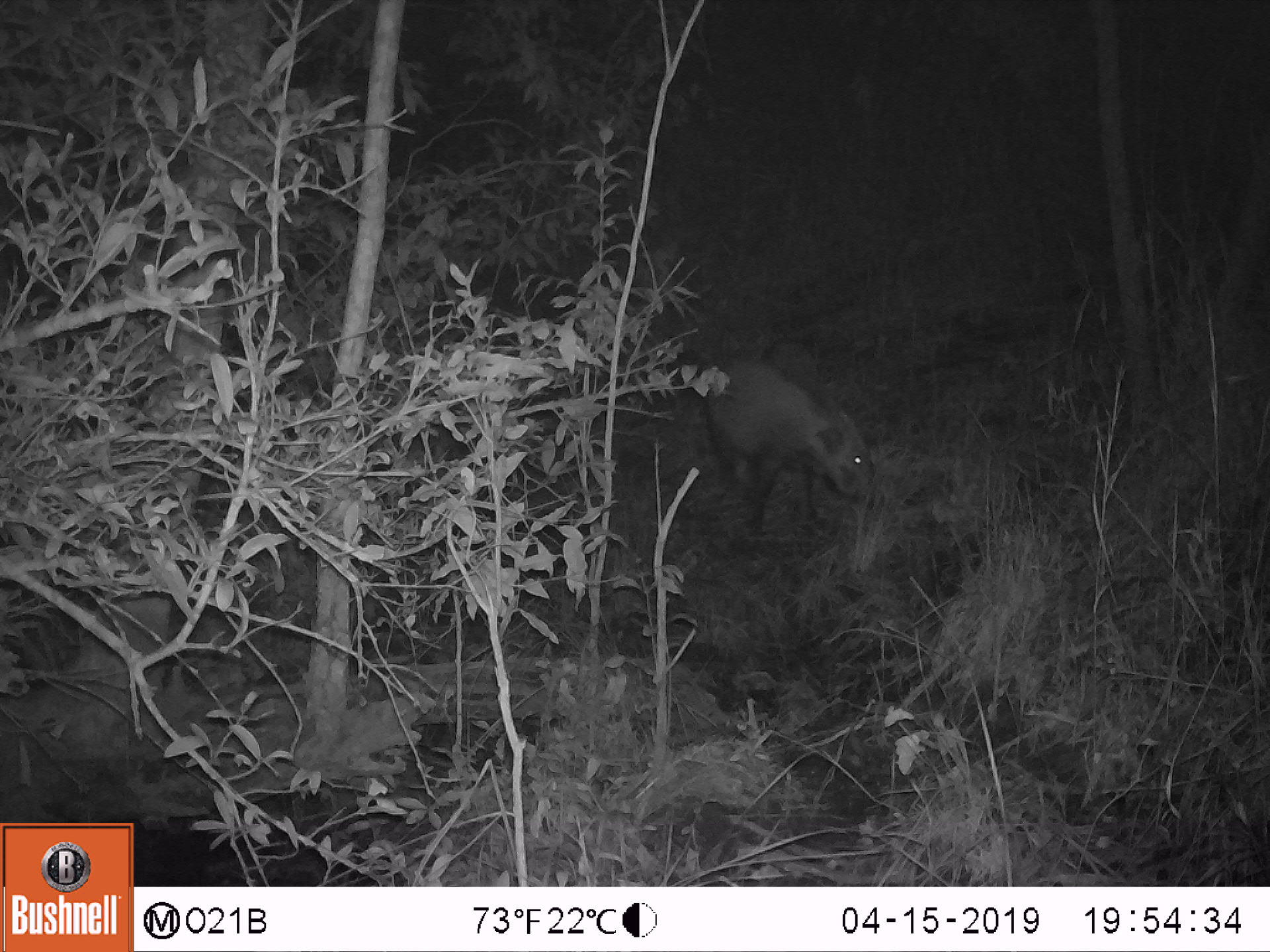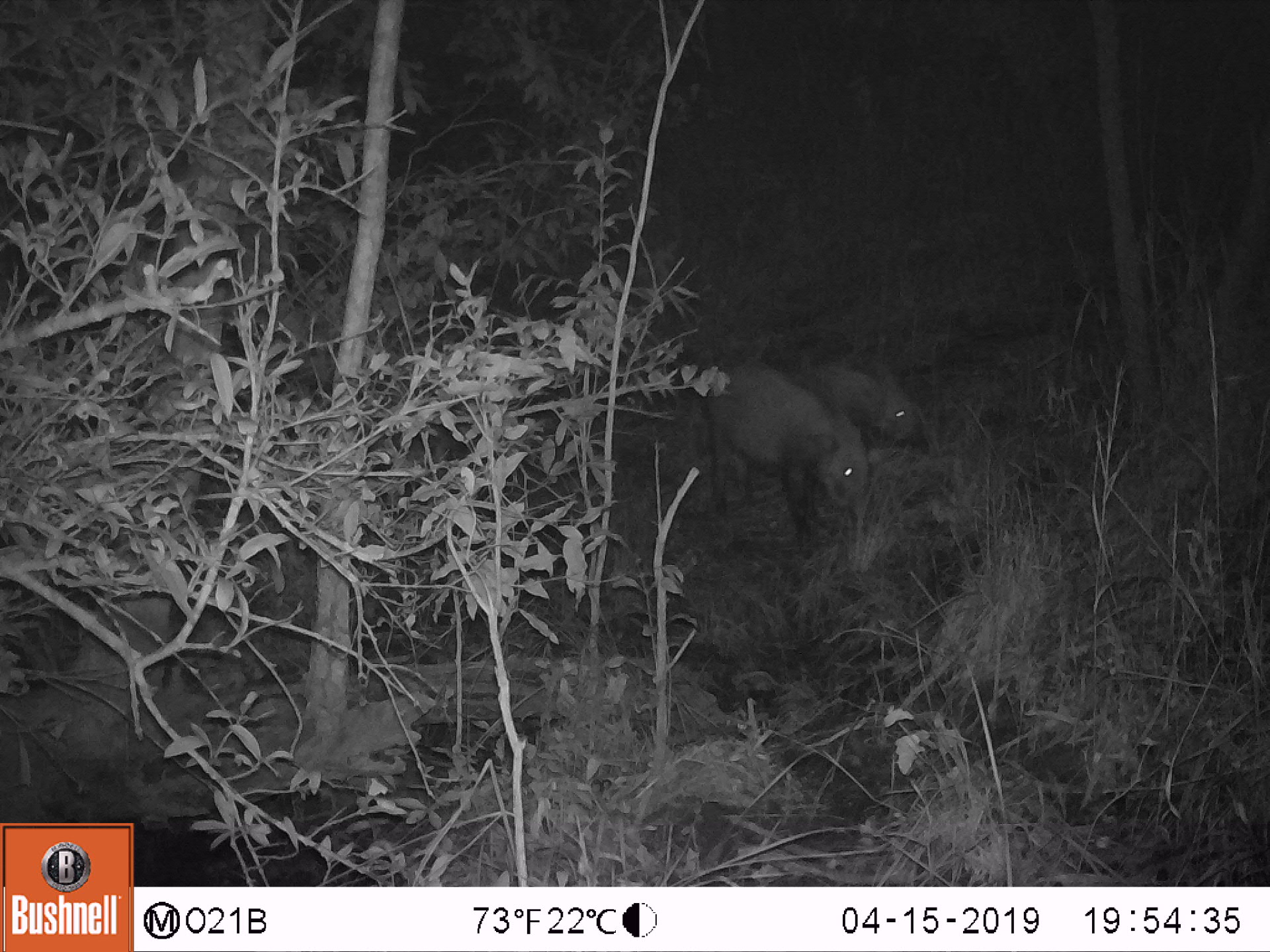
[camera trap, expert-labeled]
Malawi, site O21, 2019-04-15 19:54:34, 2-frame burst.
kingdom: Animalia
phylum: Chordata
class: Mammalia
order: Artiodactyla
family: Suidae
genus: Potamochoerus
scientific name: Potamochoerus larvatus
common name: bushpig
Bushpig (Potamochoerus larvatus), count 1.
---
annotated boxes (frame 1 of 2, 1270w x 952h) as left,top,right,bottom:
bushpig: 692,343,884,533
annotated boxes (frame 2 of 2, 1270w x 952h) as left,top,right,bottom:
bushpig: 690,362,878,566; 784,344,942,461